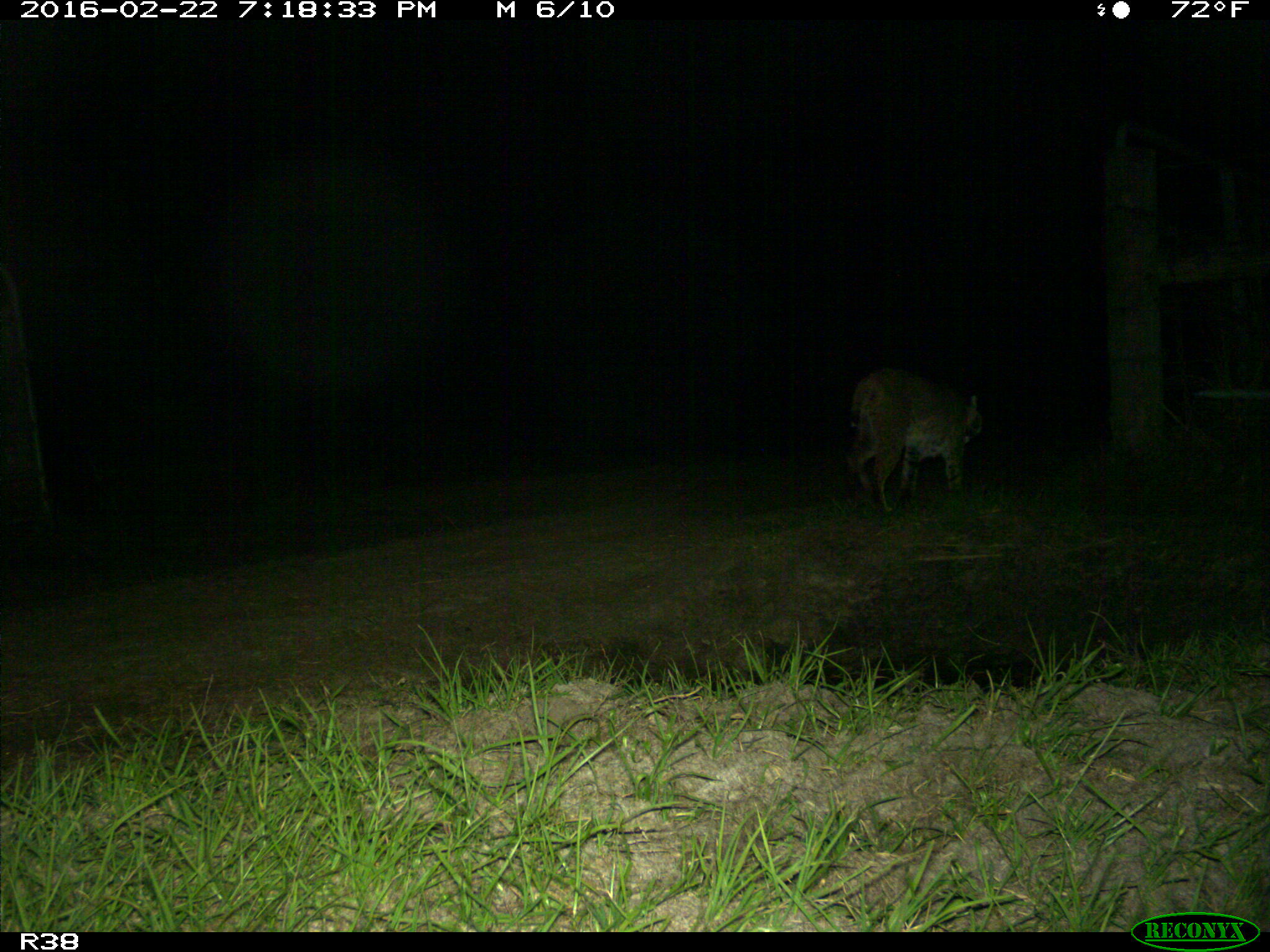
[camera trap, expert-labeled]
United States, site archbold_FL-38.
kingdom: Animalia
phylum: Chordata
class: Mammalia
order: Carnivora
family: Felidae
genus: Lynx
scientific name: Lynx rufus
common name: bobcat